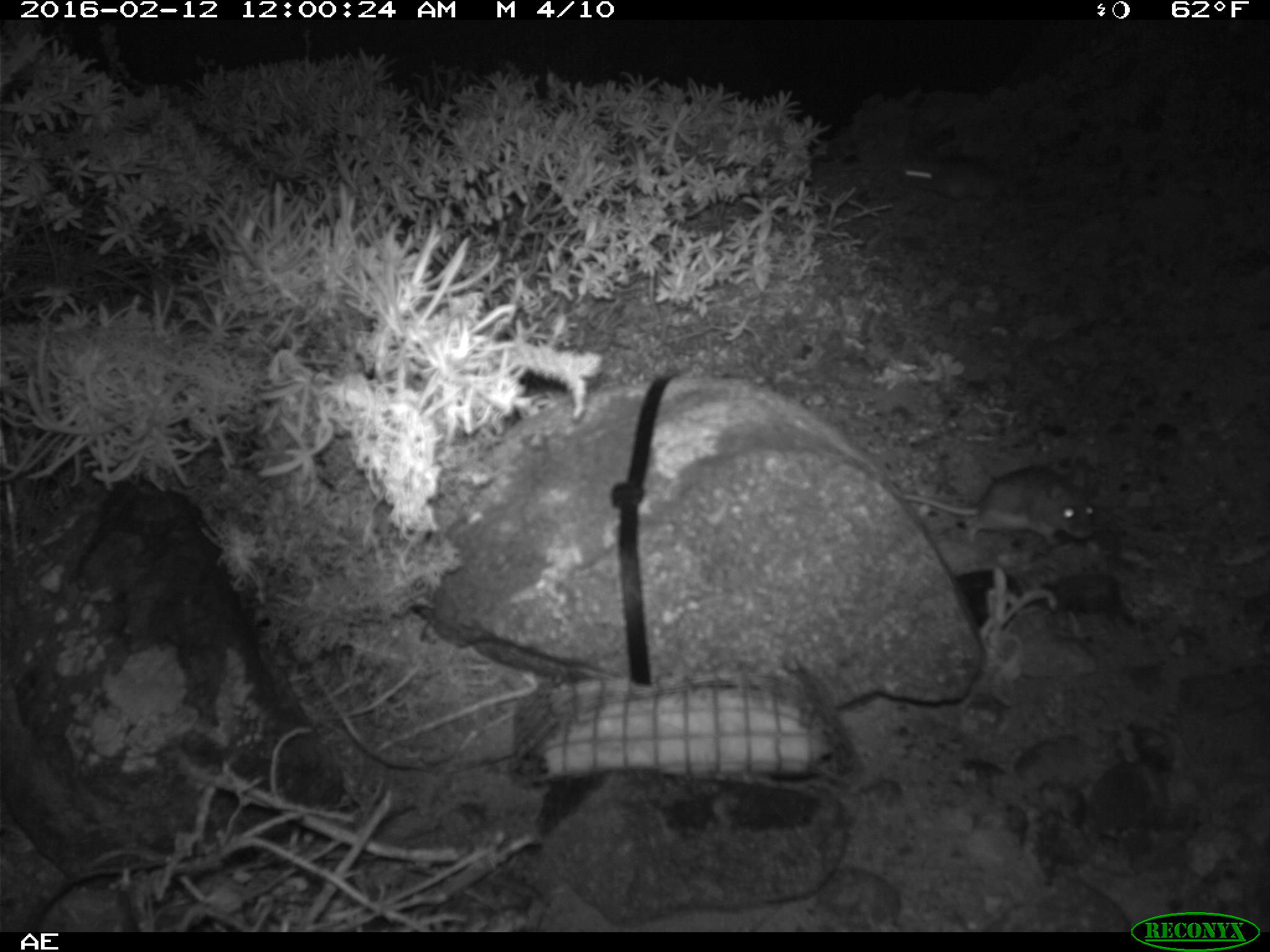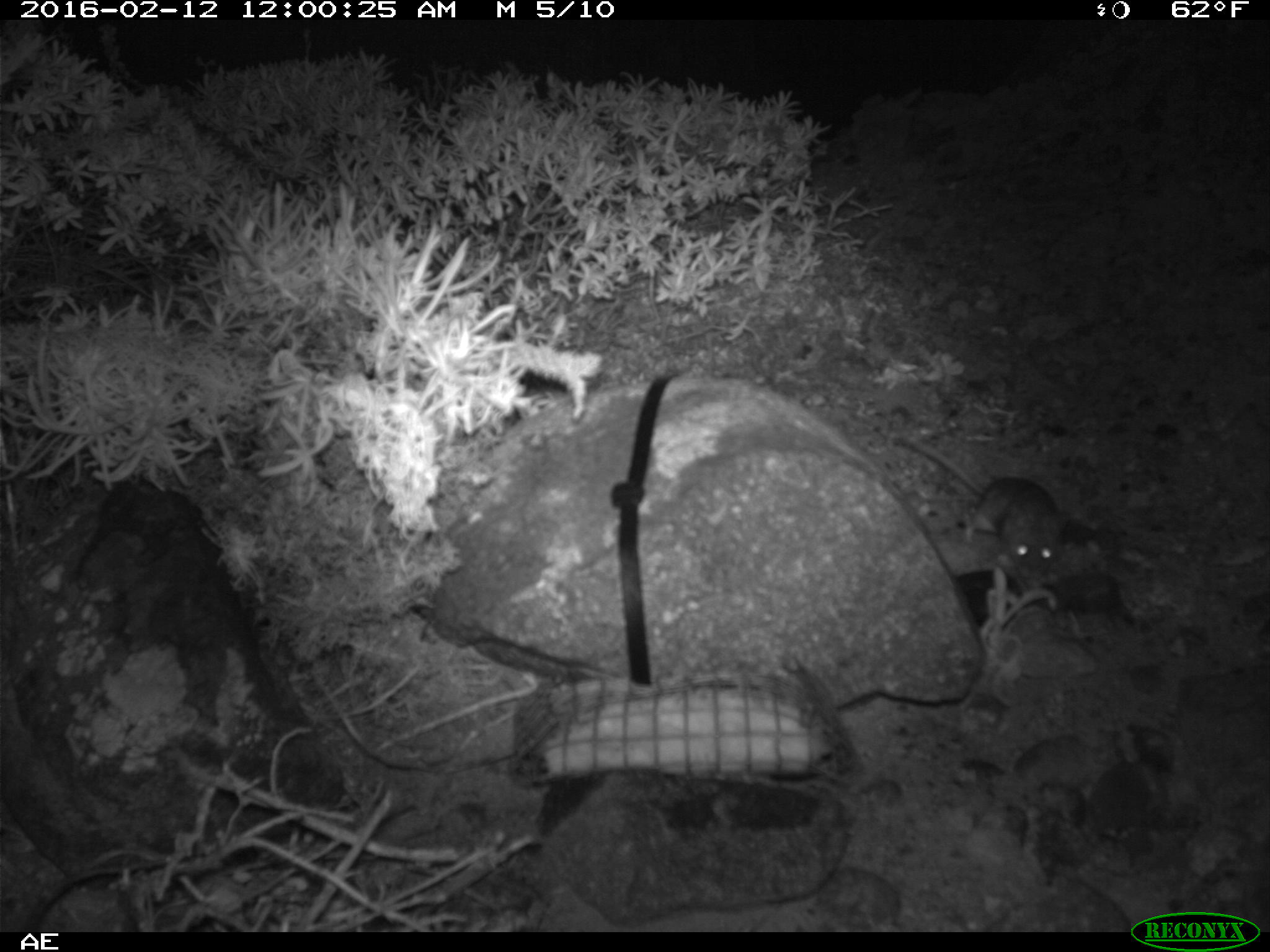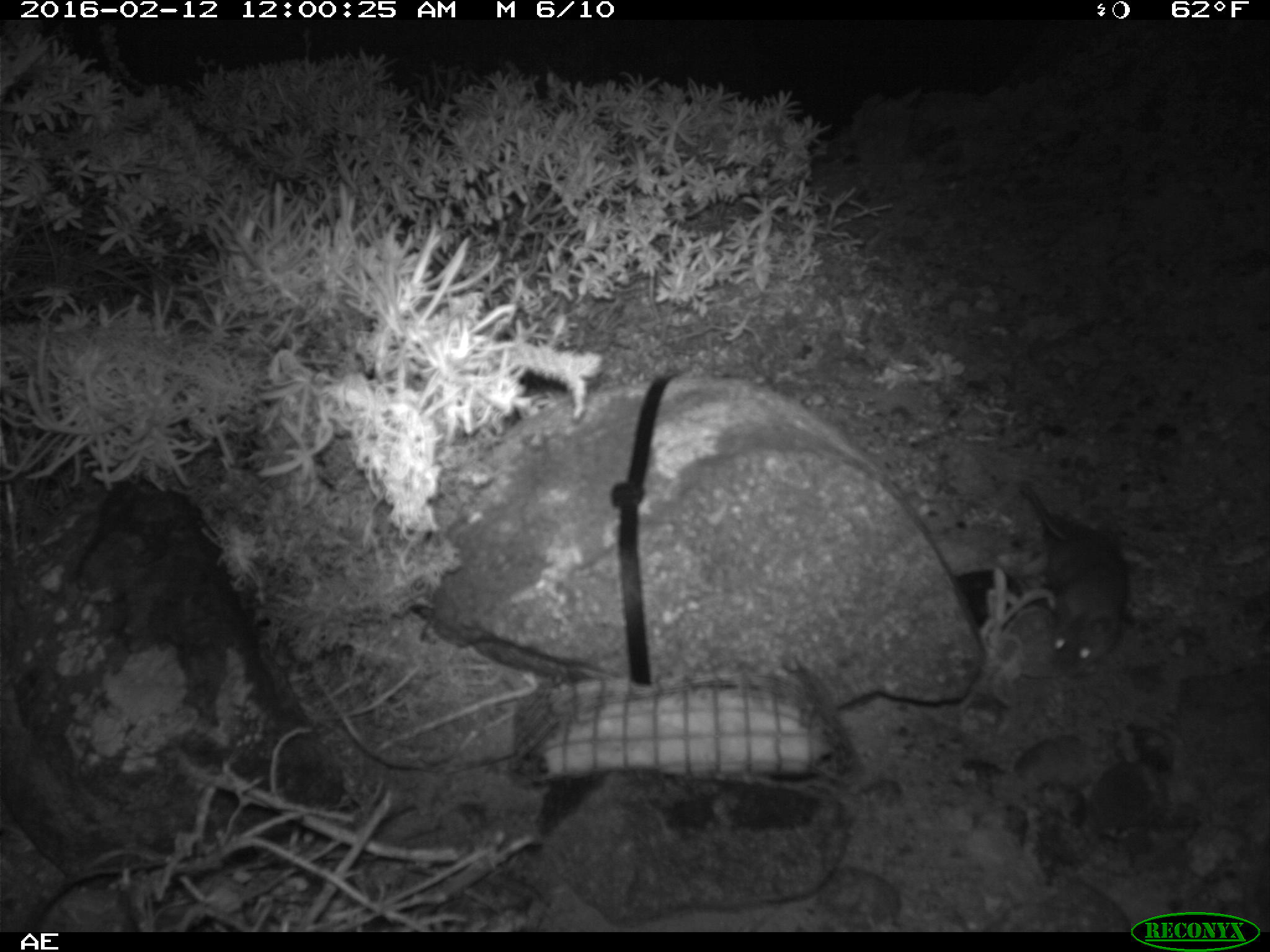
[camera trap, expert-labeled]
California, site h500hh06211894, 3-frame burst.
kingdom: Animalia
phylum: Chordata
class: Mammalia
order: Rodentia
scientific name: Rodentia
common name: rodent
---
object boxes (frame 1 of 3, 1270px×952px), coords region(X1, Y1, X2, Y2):
rodent: region(899, 460, 1098, 549)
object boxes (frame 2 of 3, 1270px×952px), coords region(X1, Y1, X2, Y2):
rodent: region(905, 433, 1072, 585)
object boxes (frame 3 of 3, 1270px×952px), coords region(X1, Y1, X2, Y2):
rodent: region(1018, 479, 1127, 676)